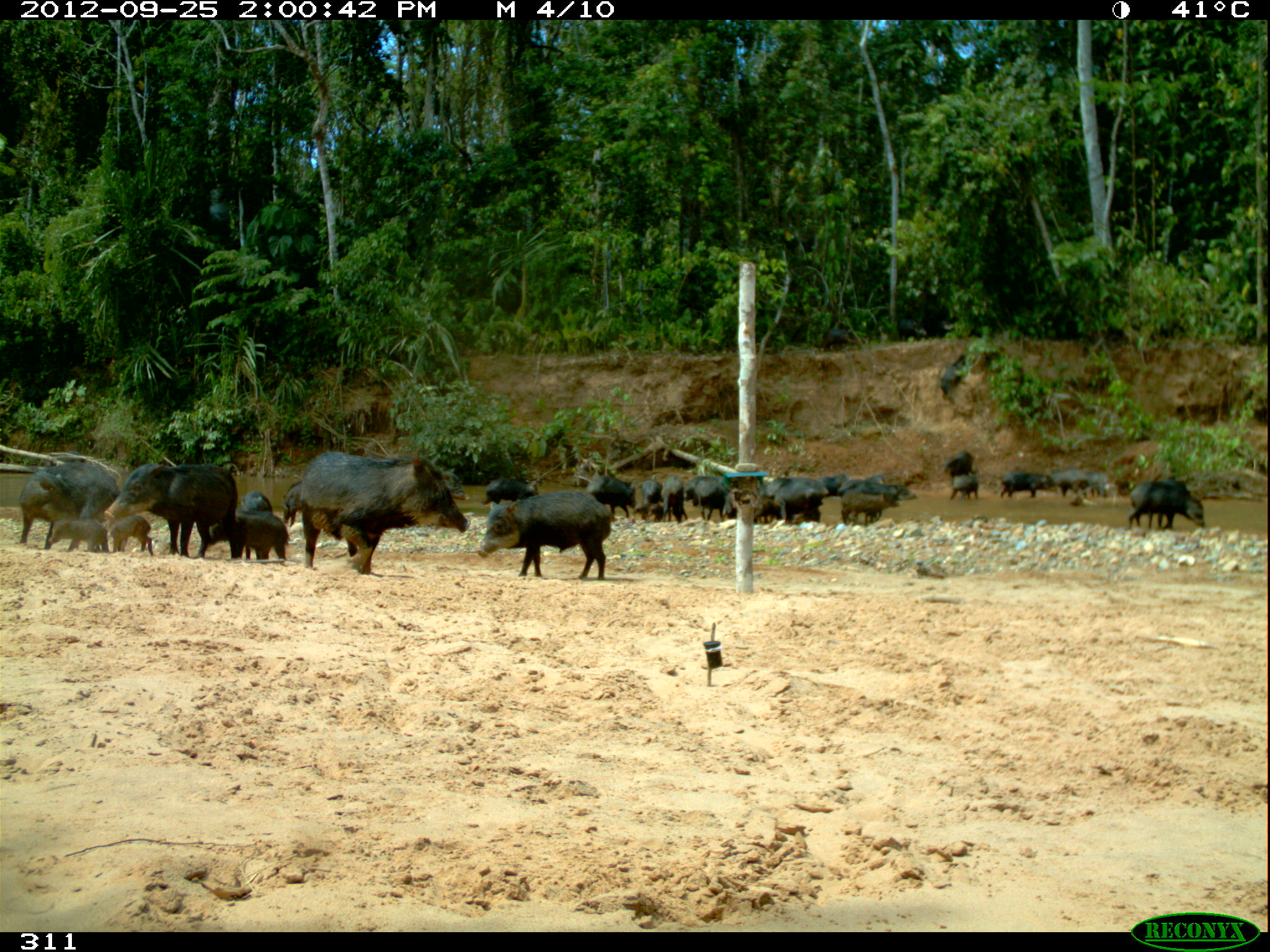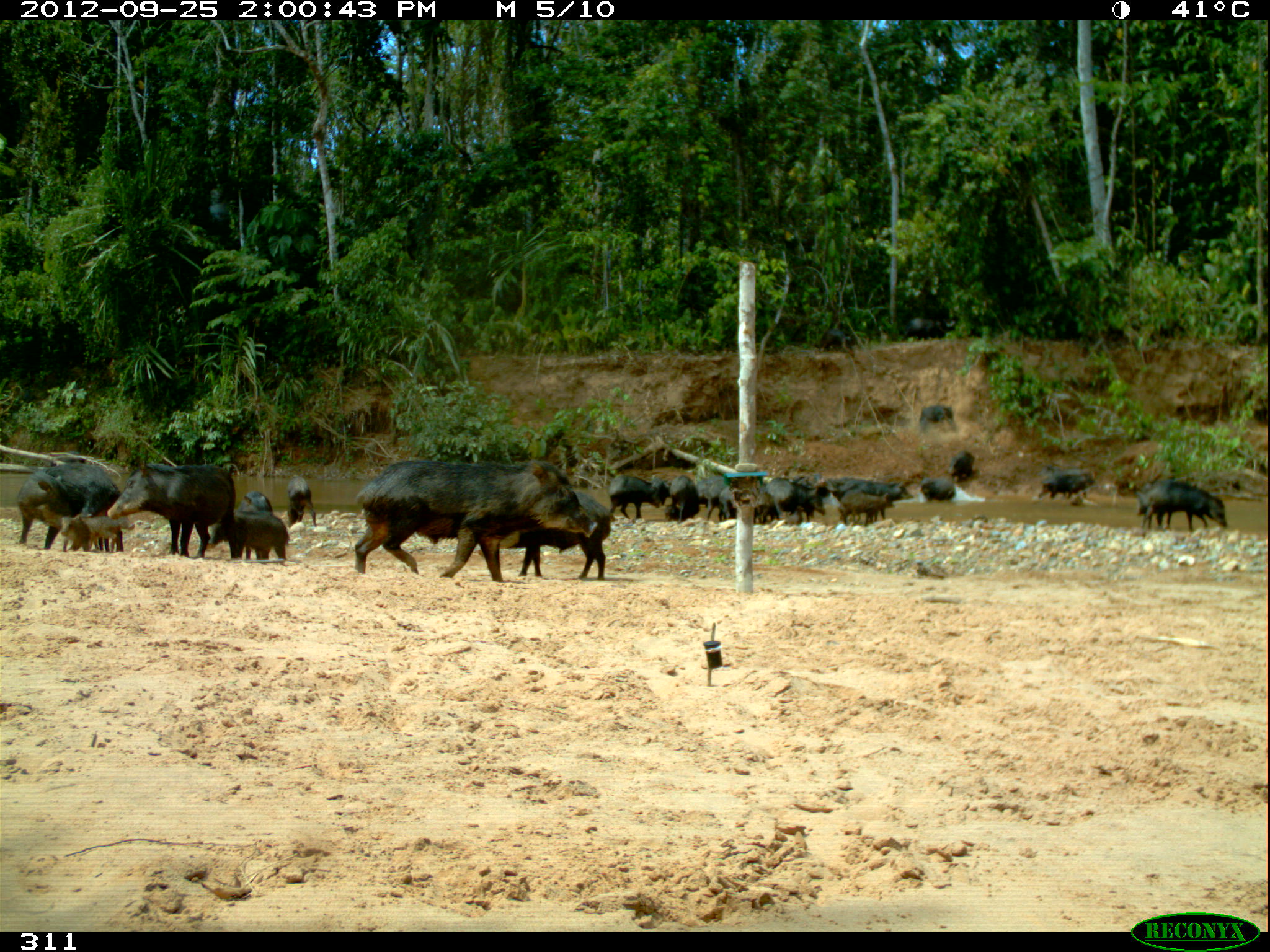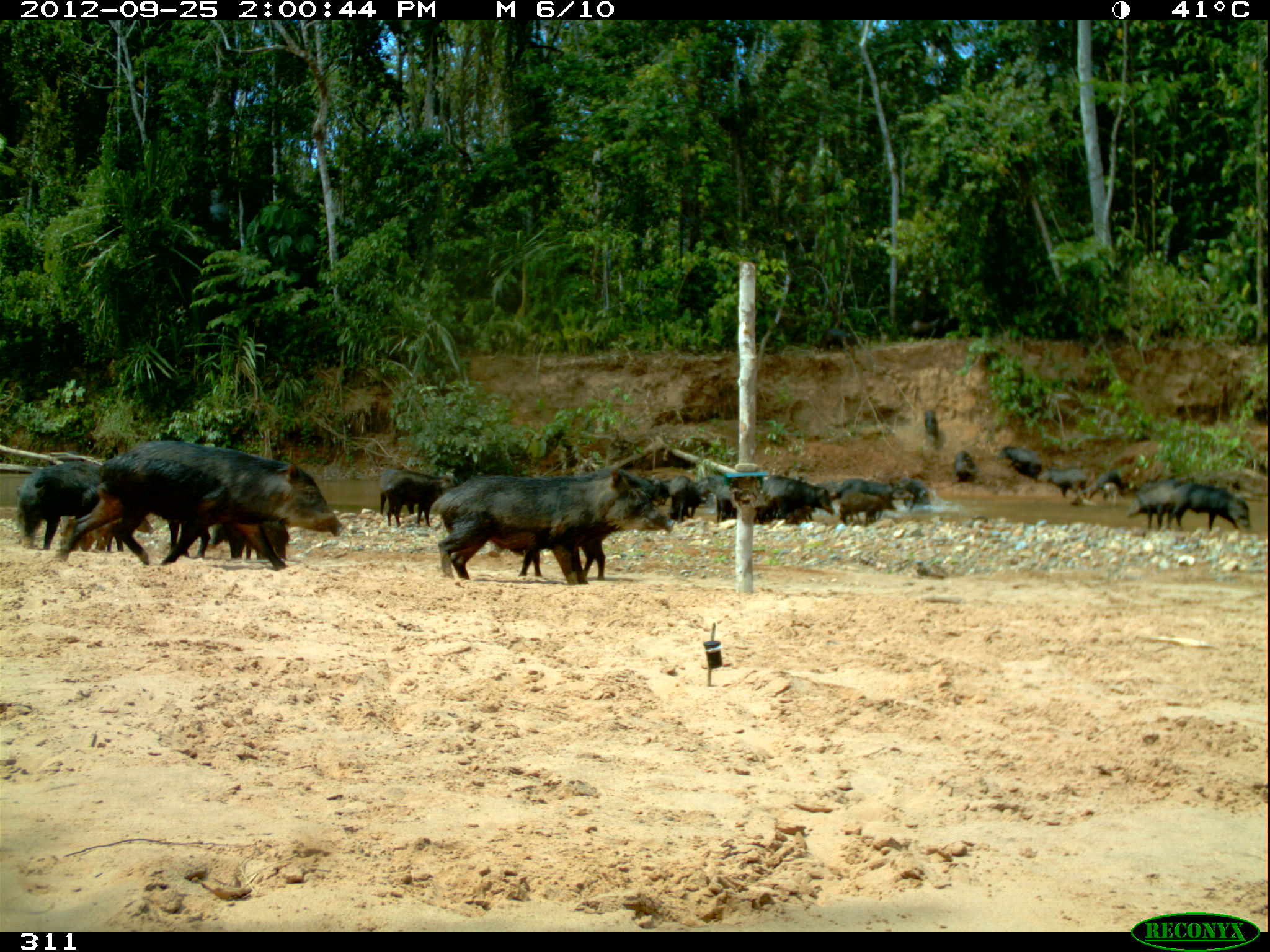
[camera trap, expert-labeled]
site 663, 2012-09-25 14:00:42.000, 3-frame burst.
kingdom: Animalia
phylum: Chordata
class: Mammalia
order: Artiodactyla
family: Tayassuidae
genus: Tayassu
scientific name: Tayassu pecari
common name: white-lipped peccary